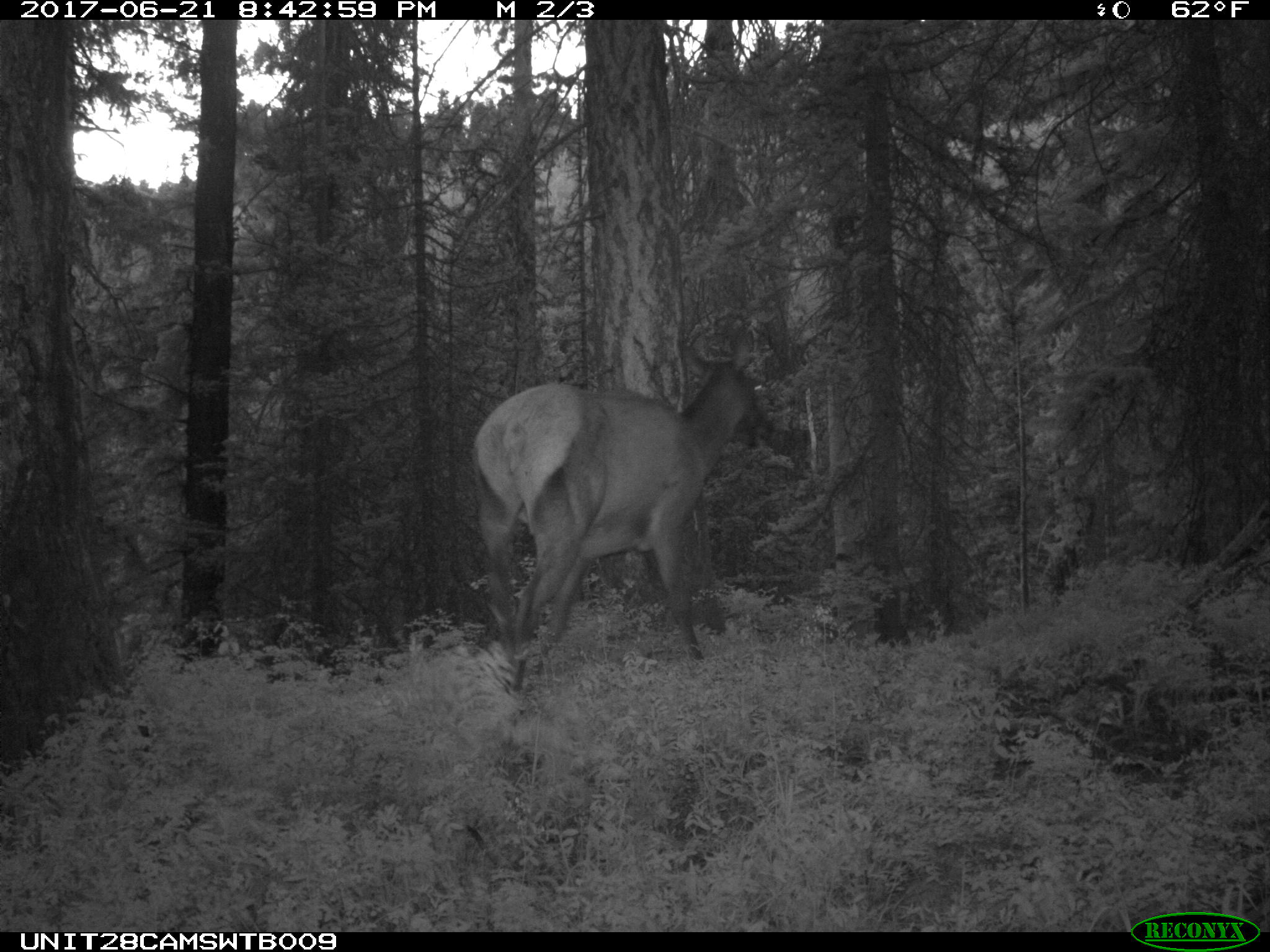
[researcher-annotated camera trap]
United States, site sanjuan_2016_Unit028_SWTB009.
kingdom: Animalia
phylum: Chordata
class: Mammalia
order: Artiodactyla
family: Cervidae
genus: Cervus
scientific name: Cervus elaphus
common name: red deer